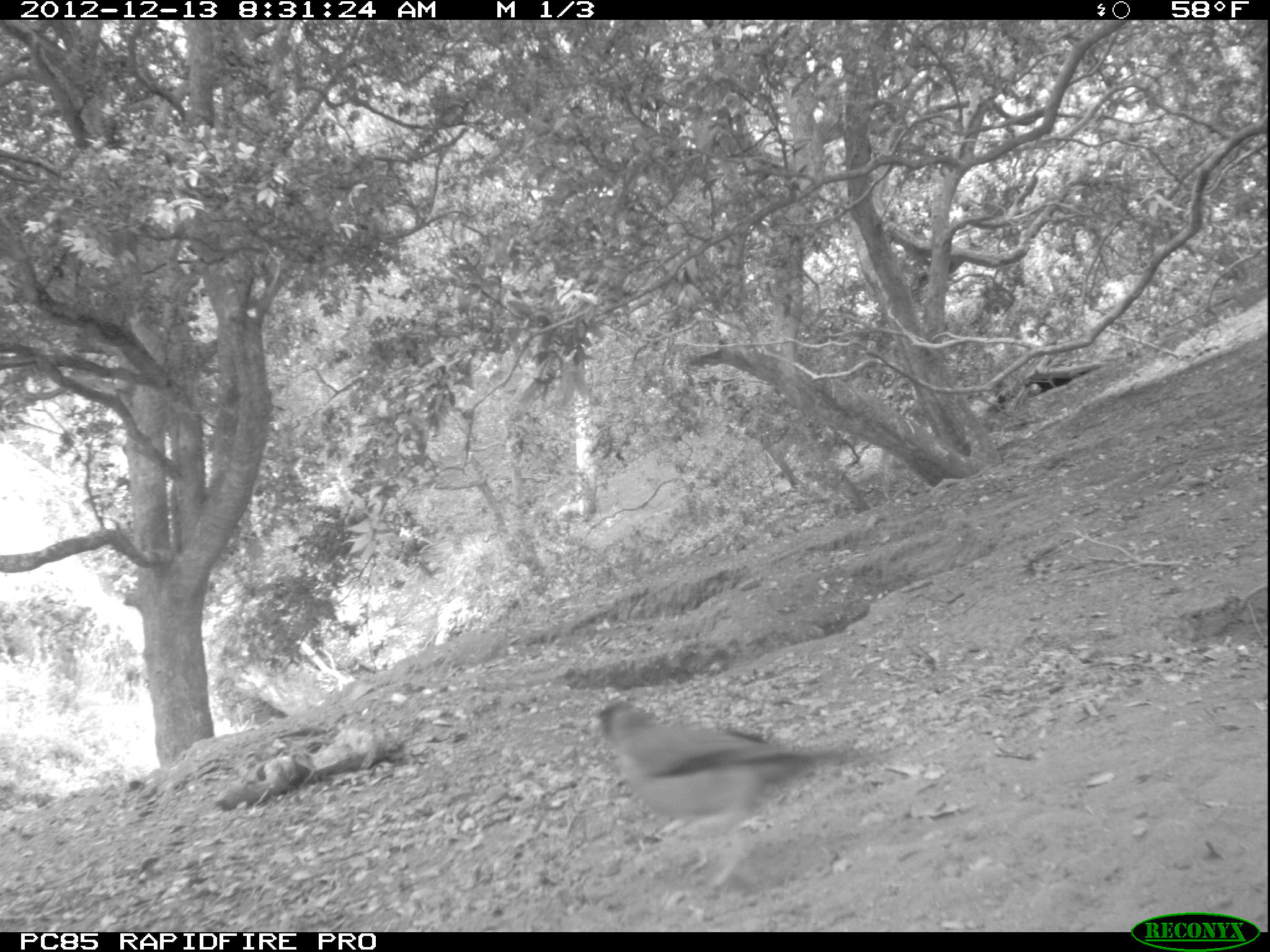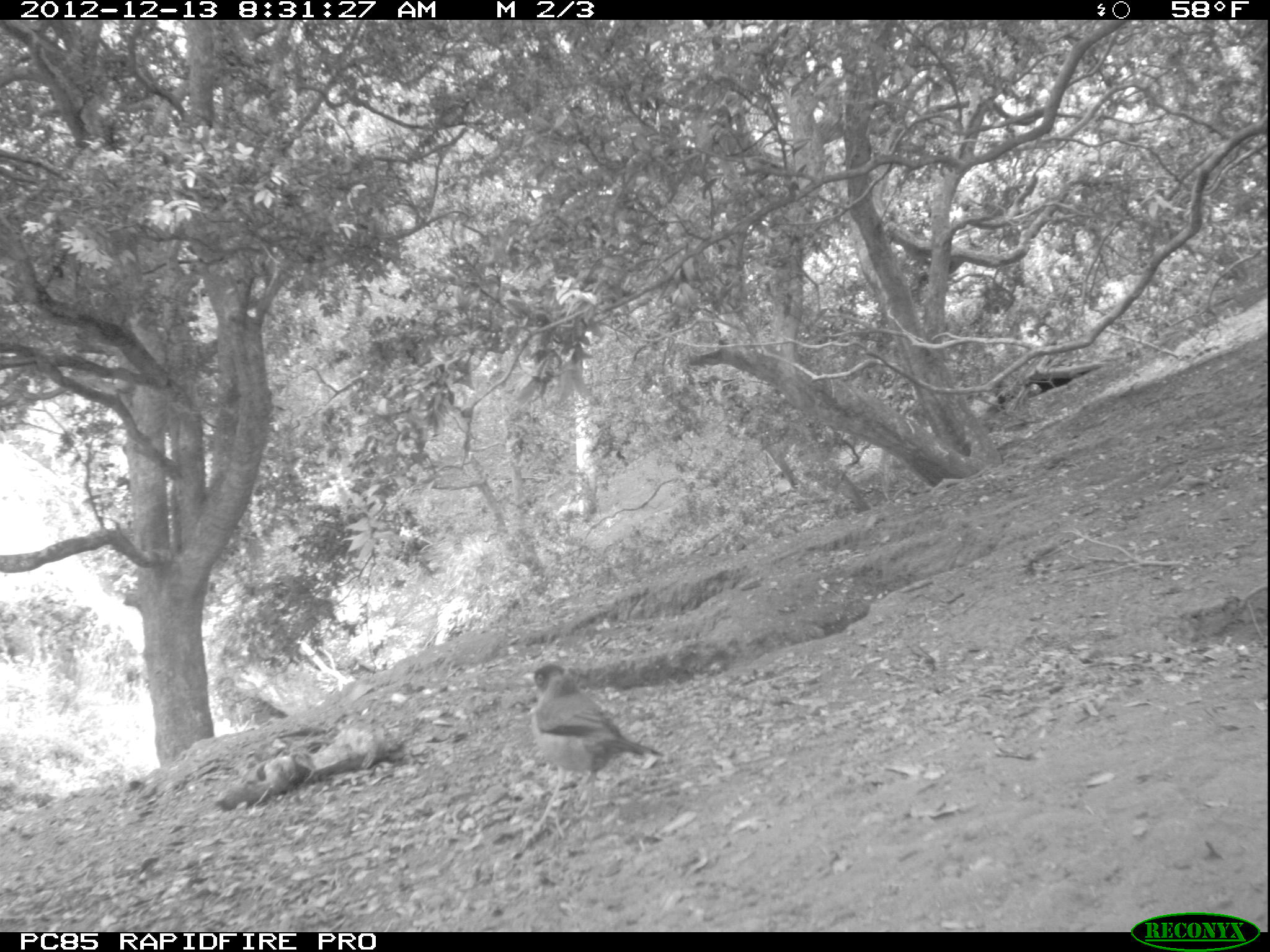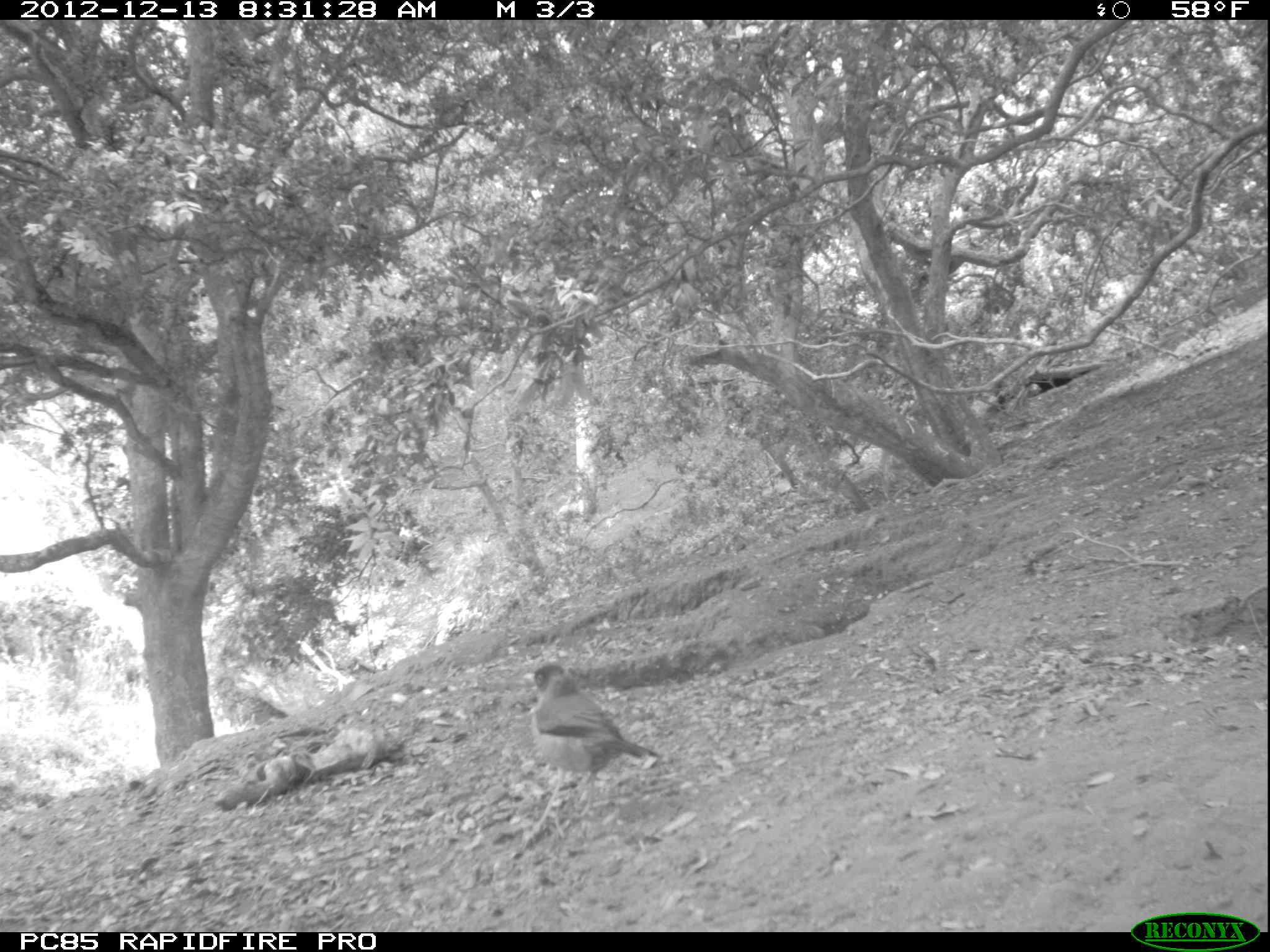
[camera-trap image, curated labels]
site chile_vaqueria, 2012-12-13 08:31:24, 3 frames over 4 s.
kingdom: Animalia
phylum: Chordata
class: Aves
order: Passeriformes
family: Turdidae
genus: Turdus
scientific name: Turdus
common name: thrush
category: zorzal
Zorzal (thrush) (Turdus).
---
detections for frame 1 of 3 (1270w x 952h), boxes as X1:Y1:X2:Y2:
zorzal: 585:700:851:902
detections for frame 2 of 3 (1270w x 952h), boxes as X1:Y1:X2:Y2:
zorzal: 522:661:666:807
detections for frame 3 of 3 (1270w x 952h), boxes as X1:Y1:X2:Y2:
zorzal: 523:660:662:804